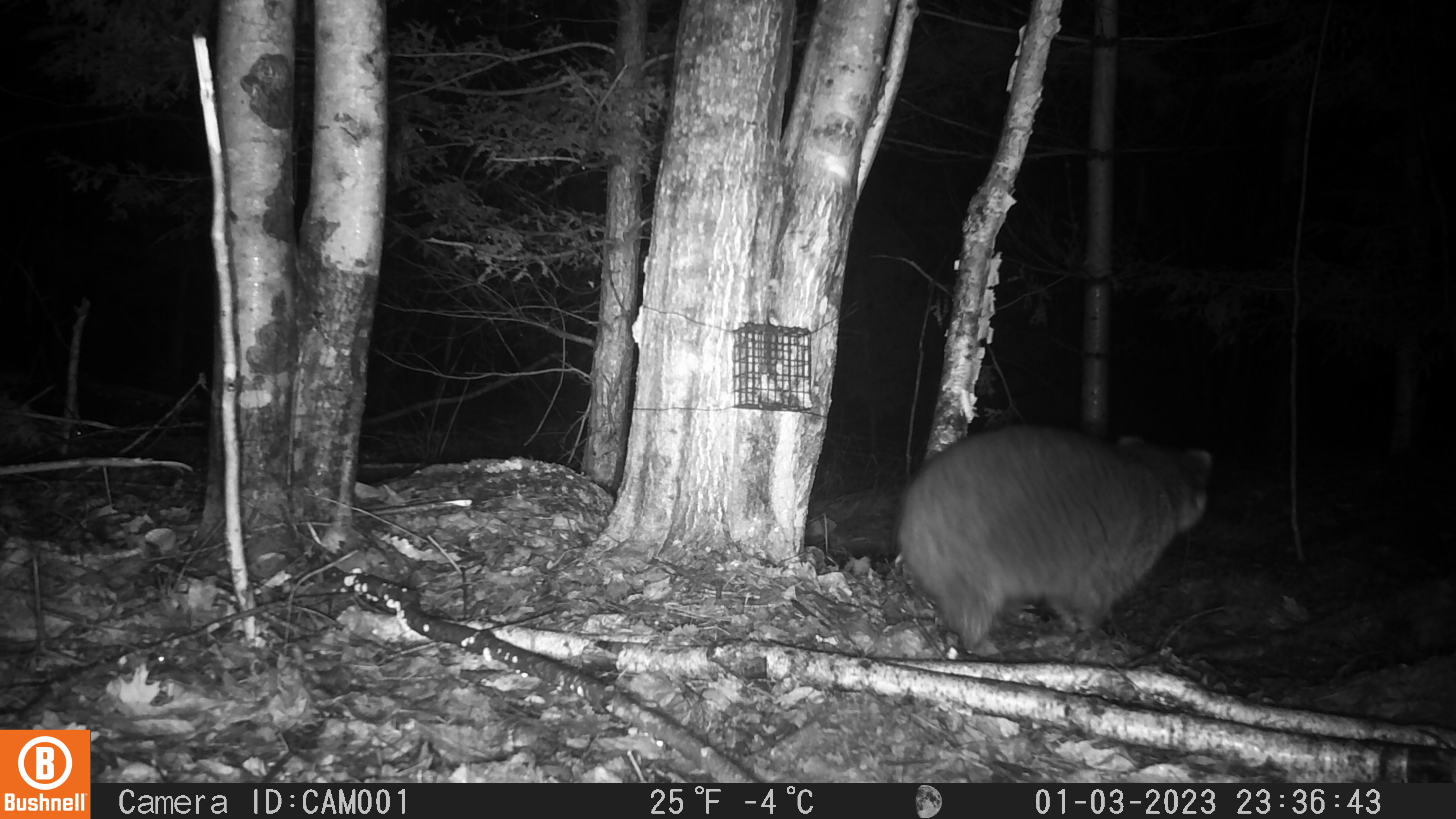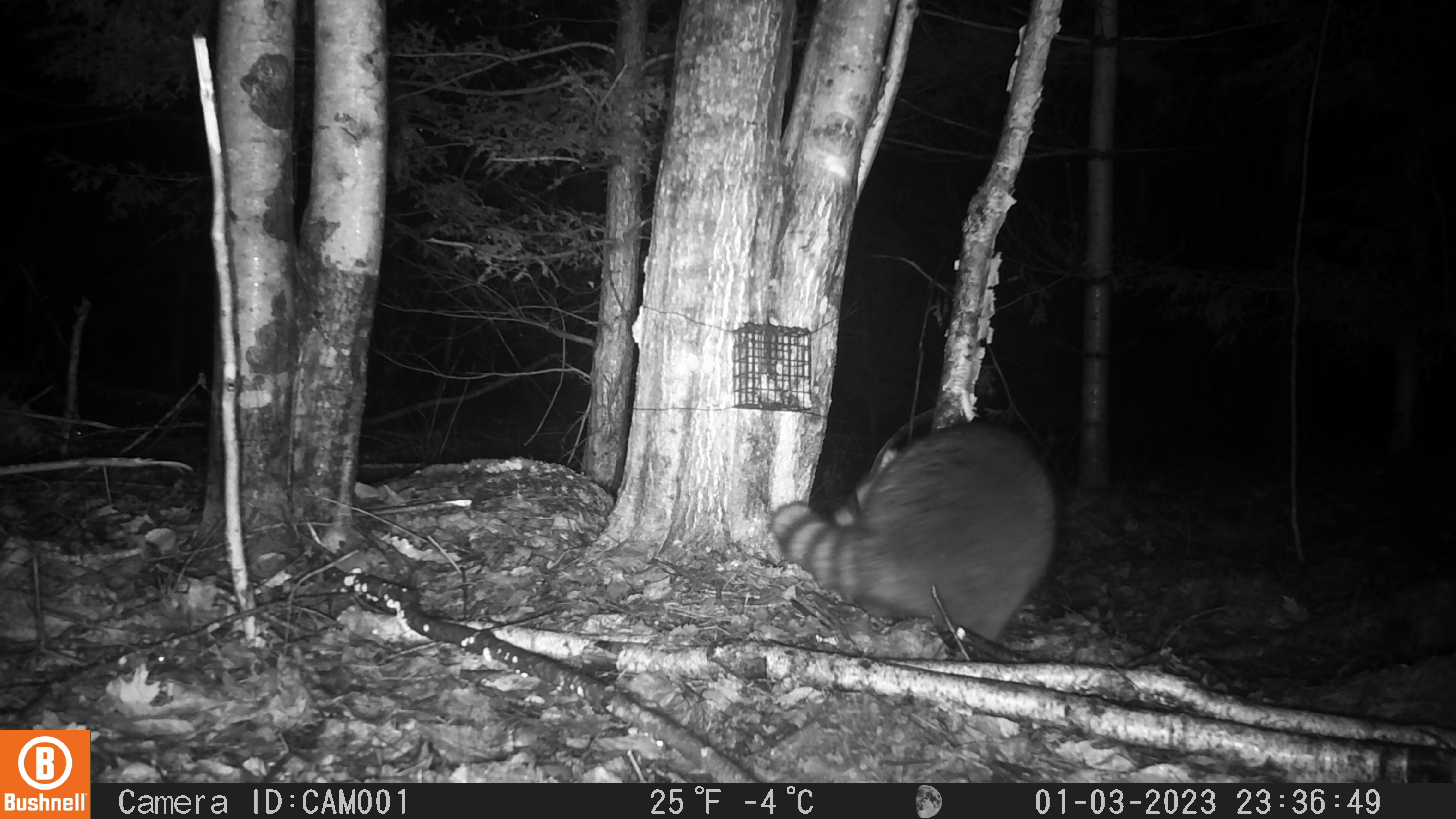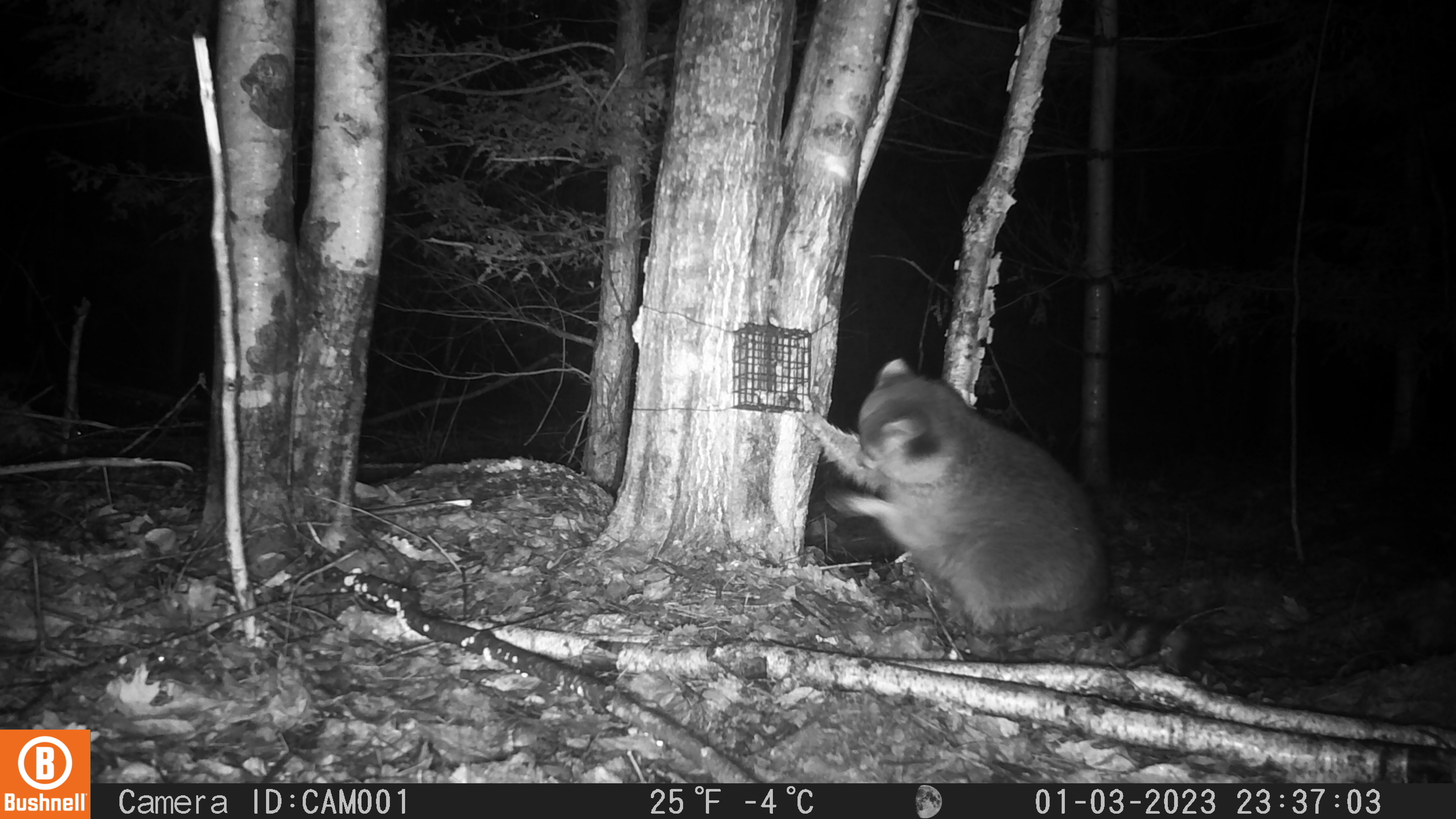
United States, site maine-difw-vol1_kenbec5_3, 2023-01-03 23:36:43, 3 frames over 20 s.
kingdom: Animalia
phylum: Chordata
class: Mammalia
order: Carnivora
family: Procyonidae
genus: Procyon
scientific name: Procyon lotor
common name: raccoon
Raccoon (Procyon lotor).